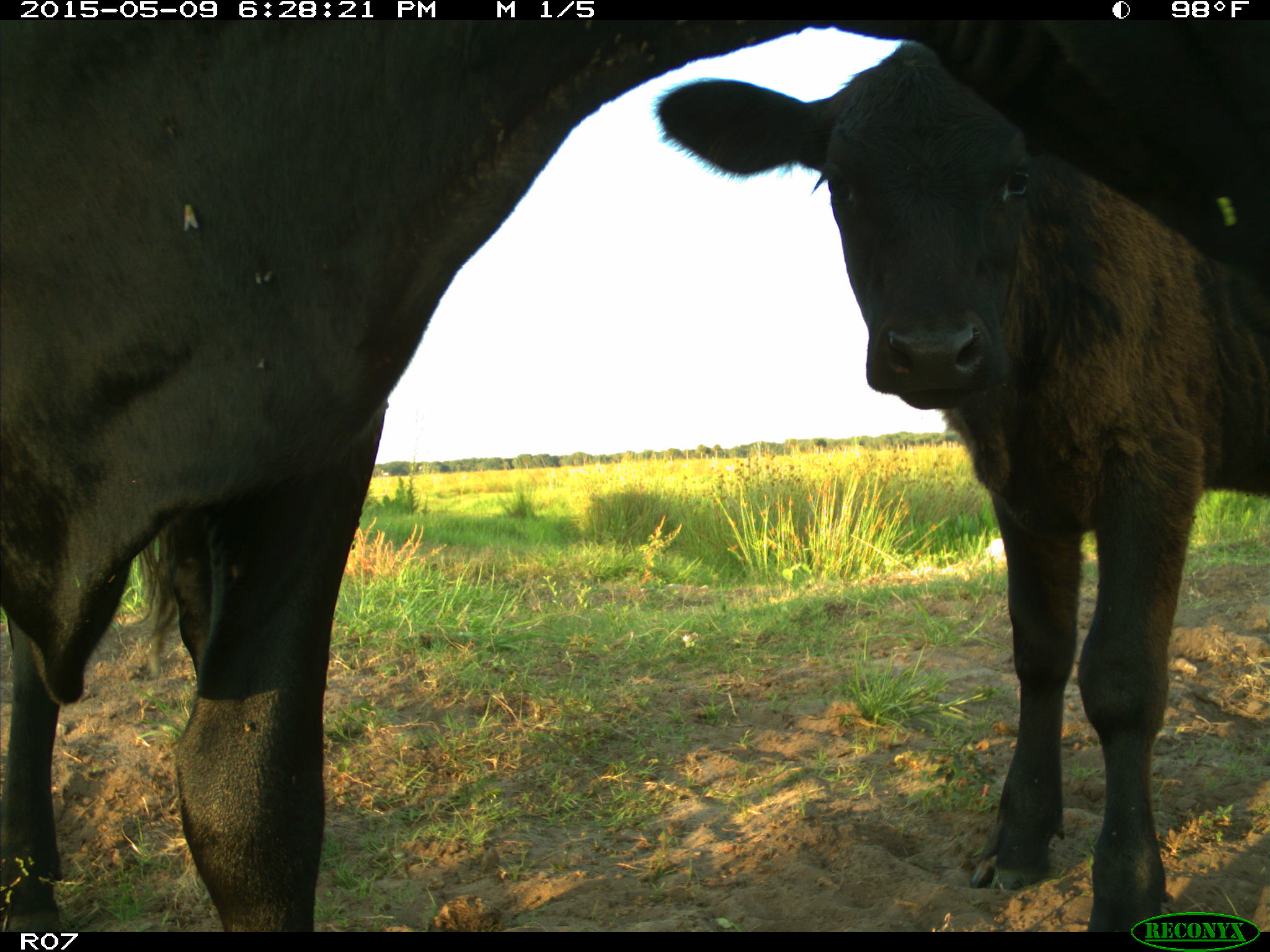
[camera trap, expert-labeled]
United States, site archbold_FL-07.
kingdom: Animalia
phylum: Chordata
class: Mammalia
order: Artiodactyla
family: Bovidae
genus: Bos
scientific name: Bos taurus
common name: domestic cow